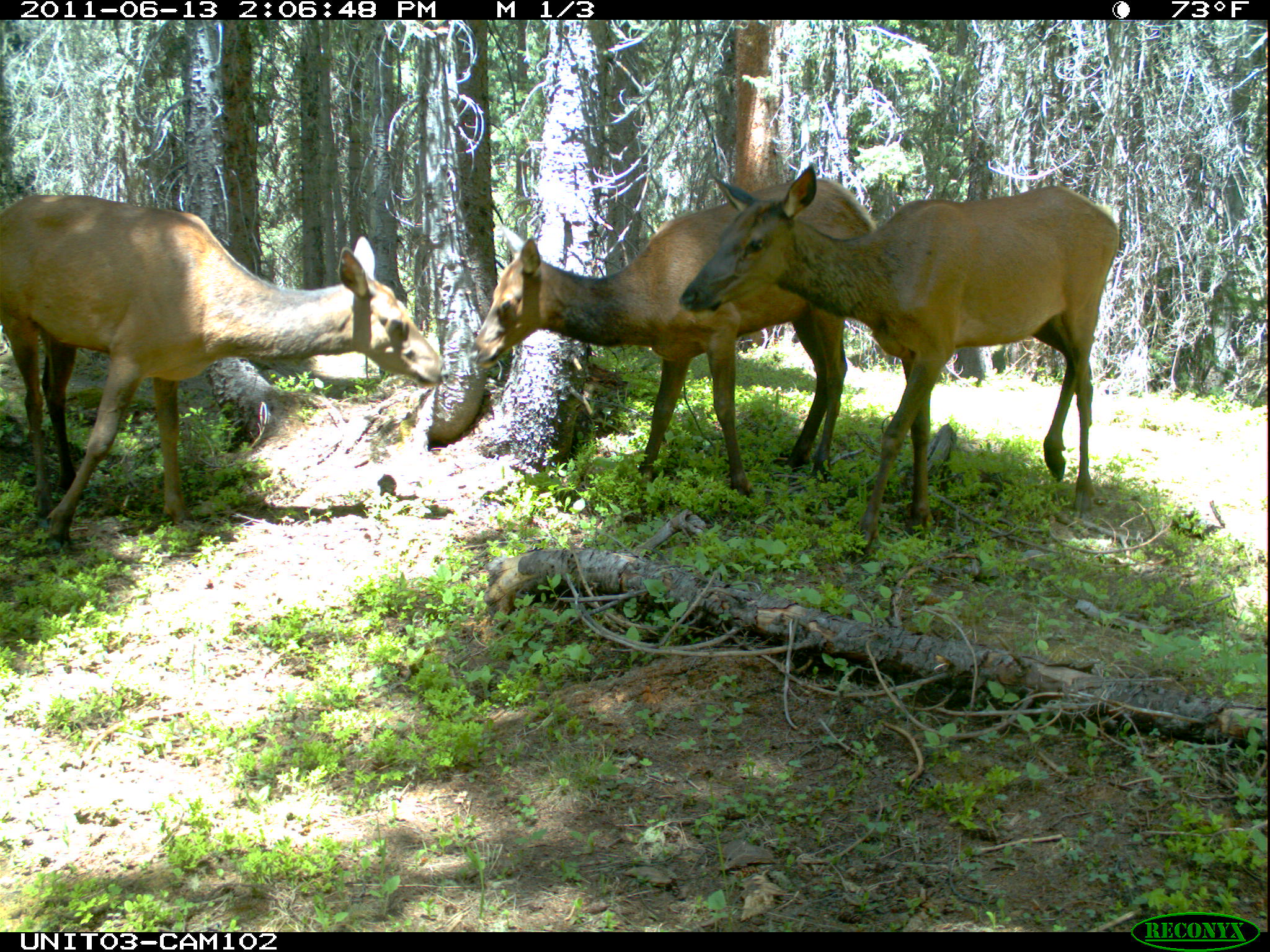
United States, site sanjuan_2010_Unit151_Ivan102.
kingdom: Animalia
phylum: Chordata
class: Mammalia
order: Artiodactyla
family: Cervidae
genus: Cervus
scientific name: Cervus elaphus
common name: red deer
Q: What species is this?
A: Cervus elaphus (red deer).